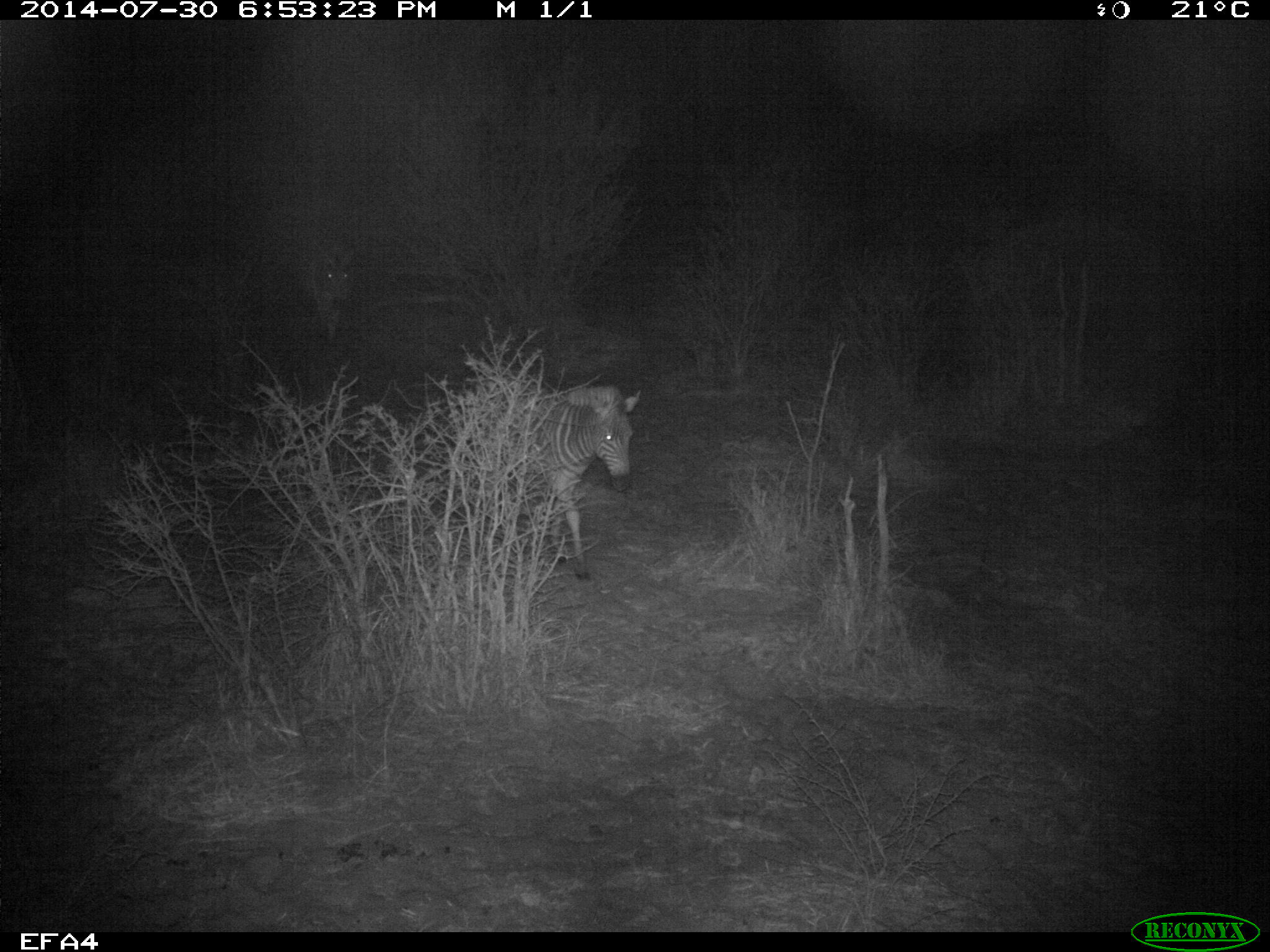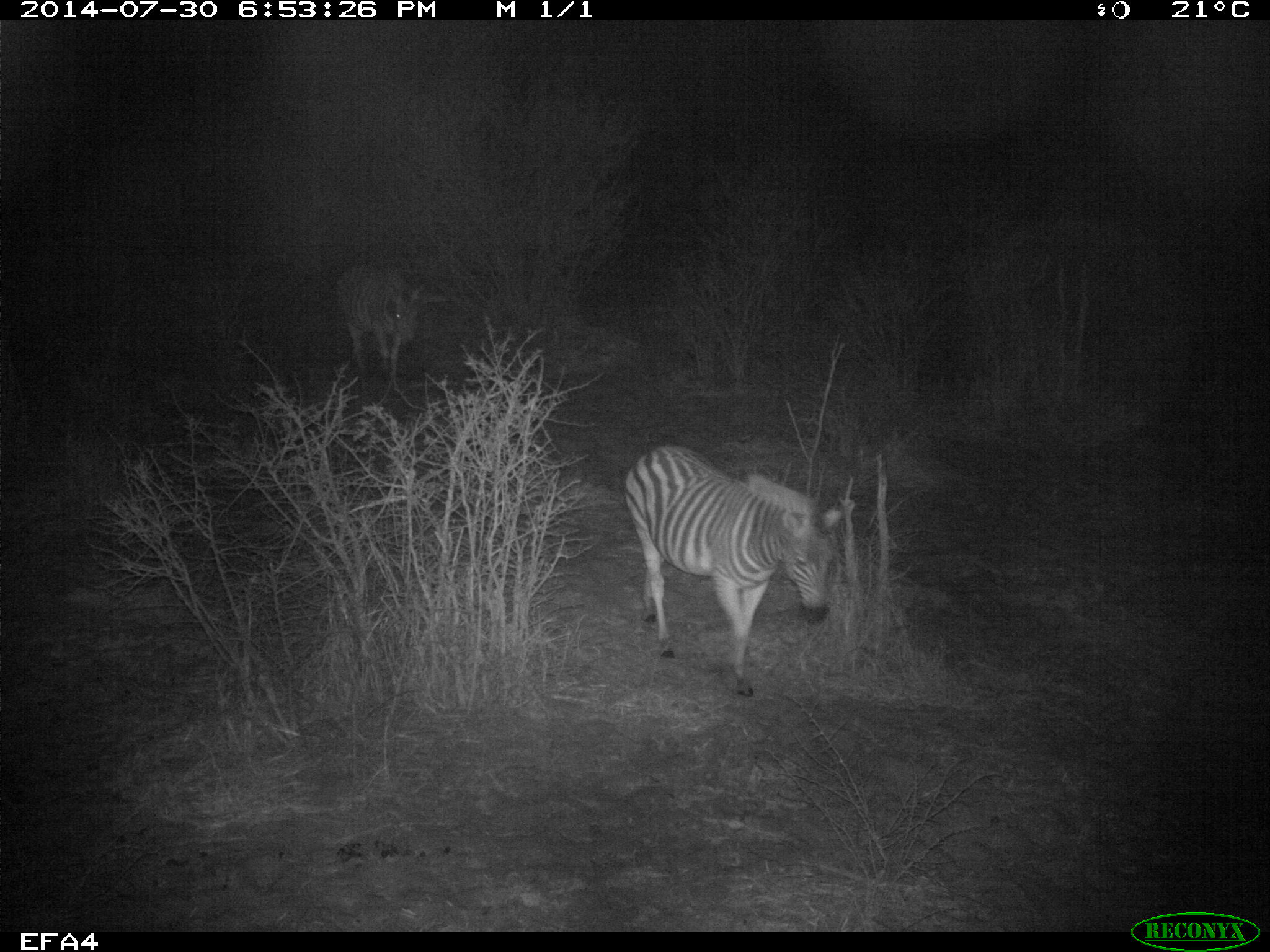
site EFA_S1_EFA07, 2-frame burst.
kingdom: Animalia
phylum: Chordata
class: Mammalia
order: Perissodactyla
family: Equidae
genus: Equus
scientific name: Equus quagga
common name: plains zebra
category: zebraplains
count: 2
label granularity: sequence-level